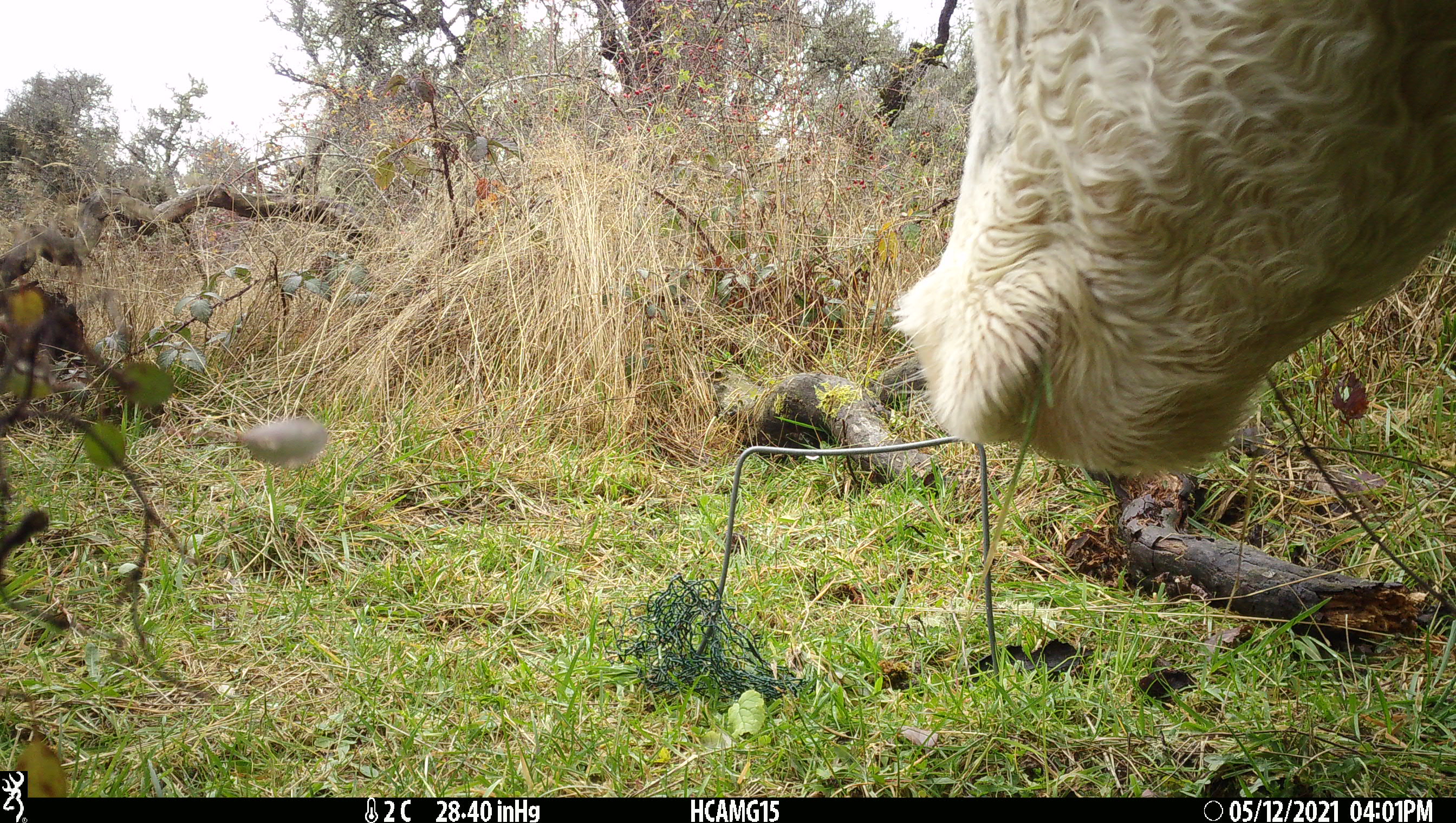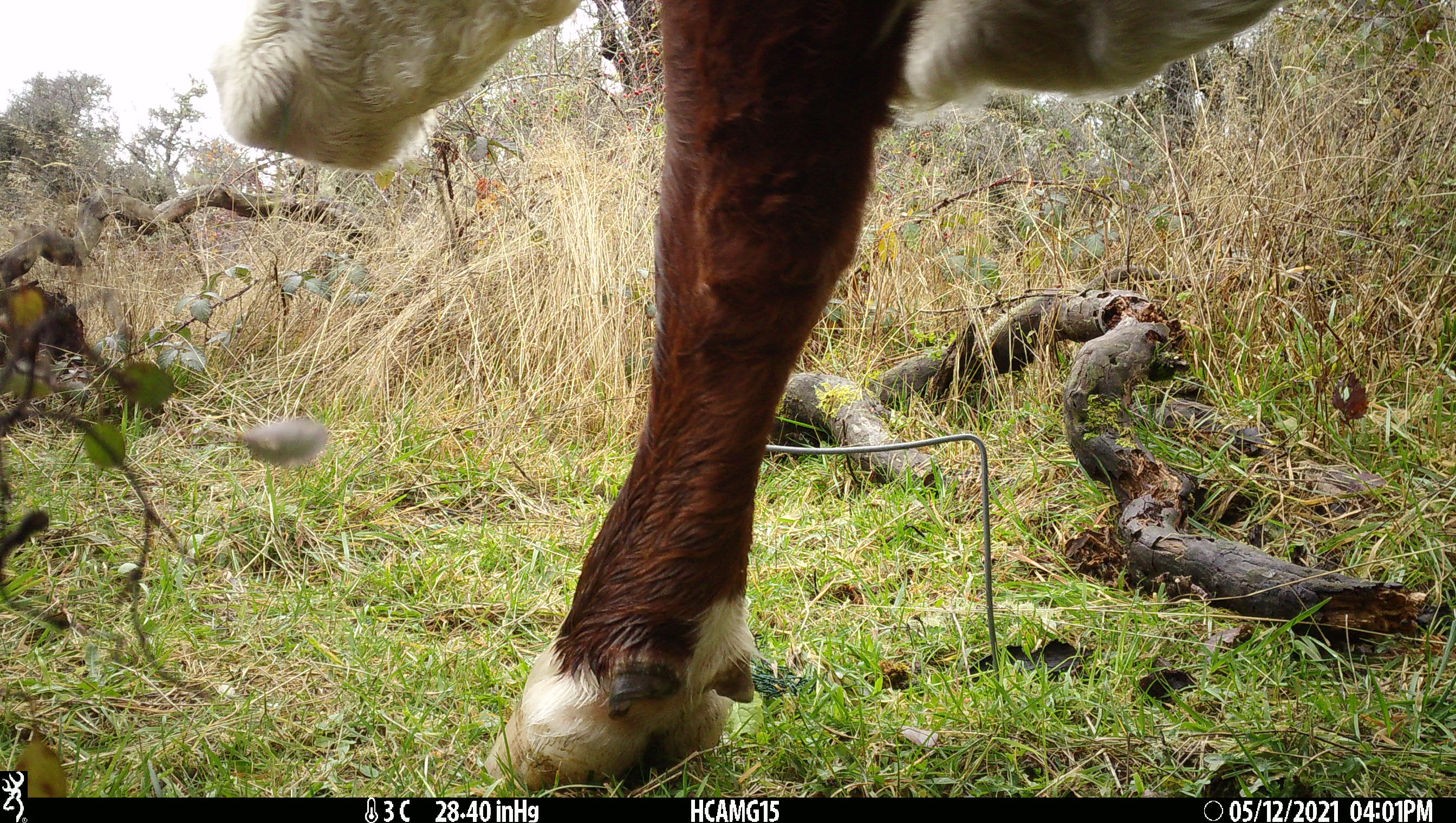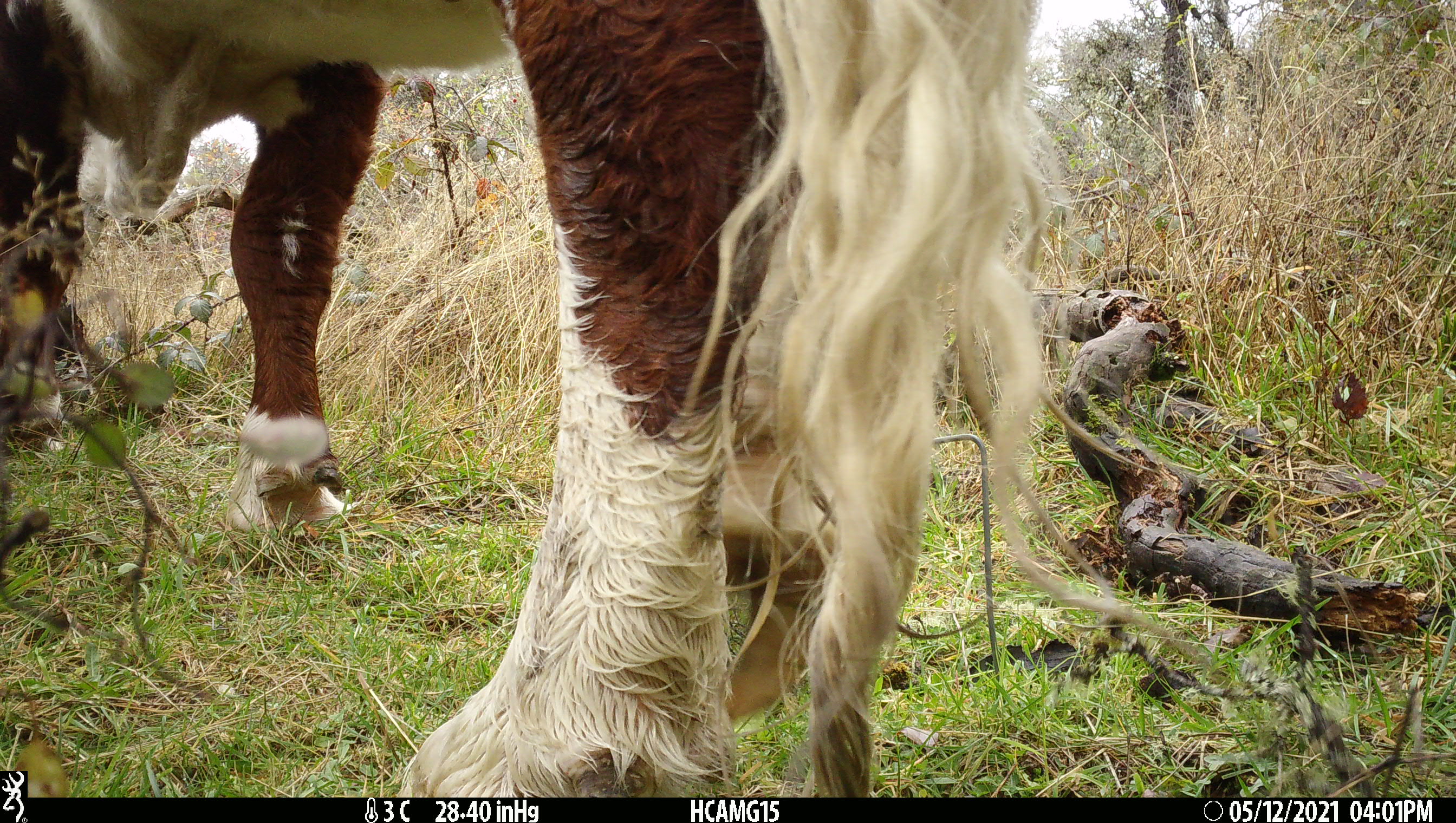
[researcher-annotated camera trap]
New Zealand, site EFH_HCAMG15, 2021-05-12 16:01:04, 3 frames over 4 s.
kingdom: Animalia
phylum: Chordata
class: Mammalia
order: Artiodactyla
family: Bovidae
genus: Bos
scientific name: Bos taurus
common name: domestic cow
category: cow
Cow (domestic cow) (Bos taurus).